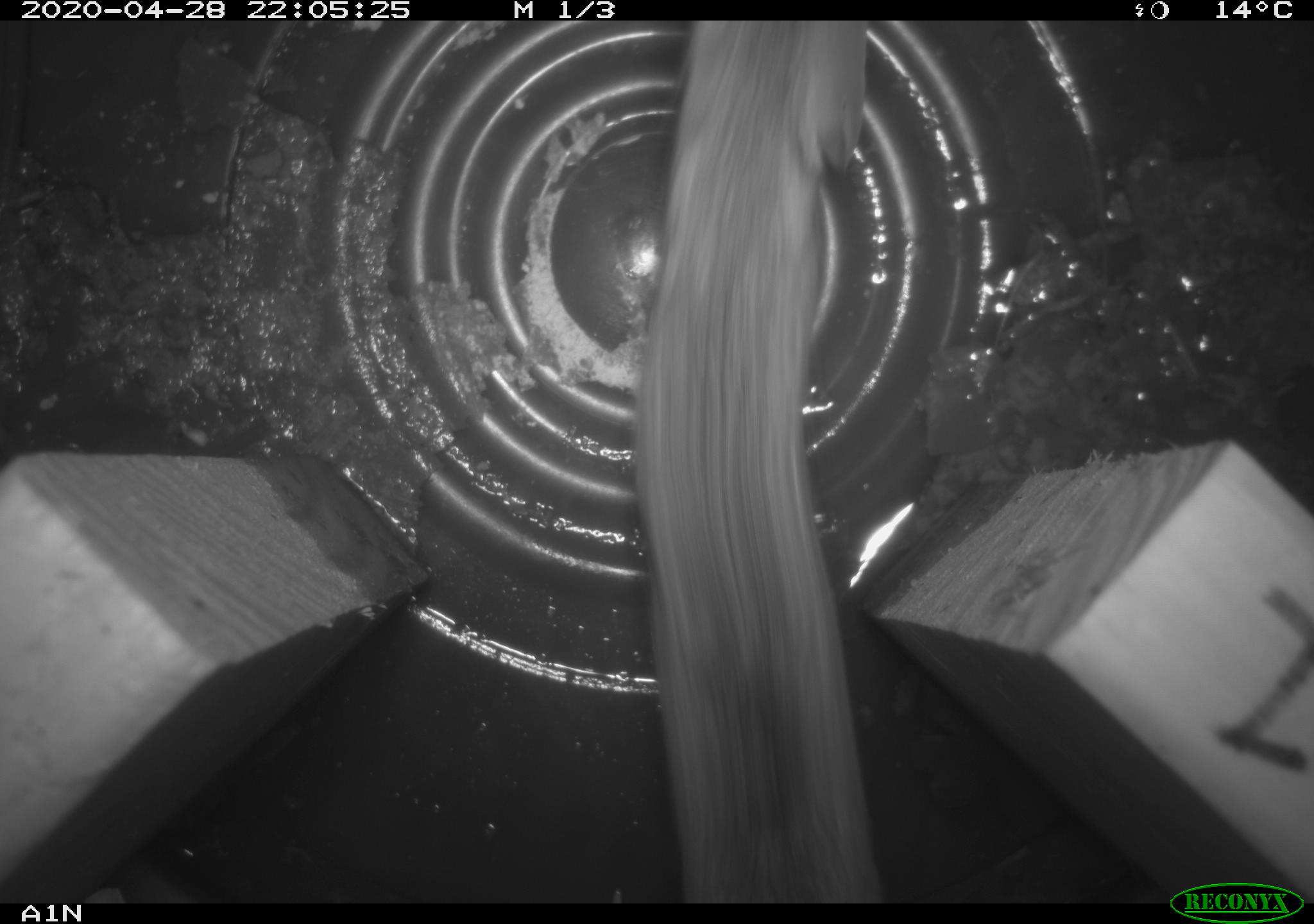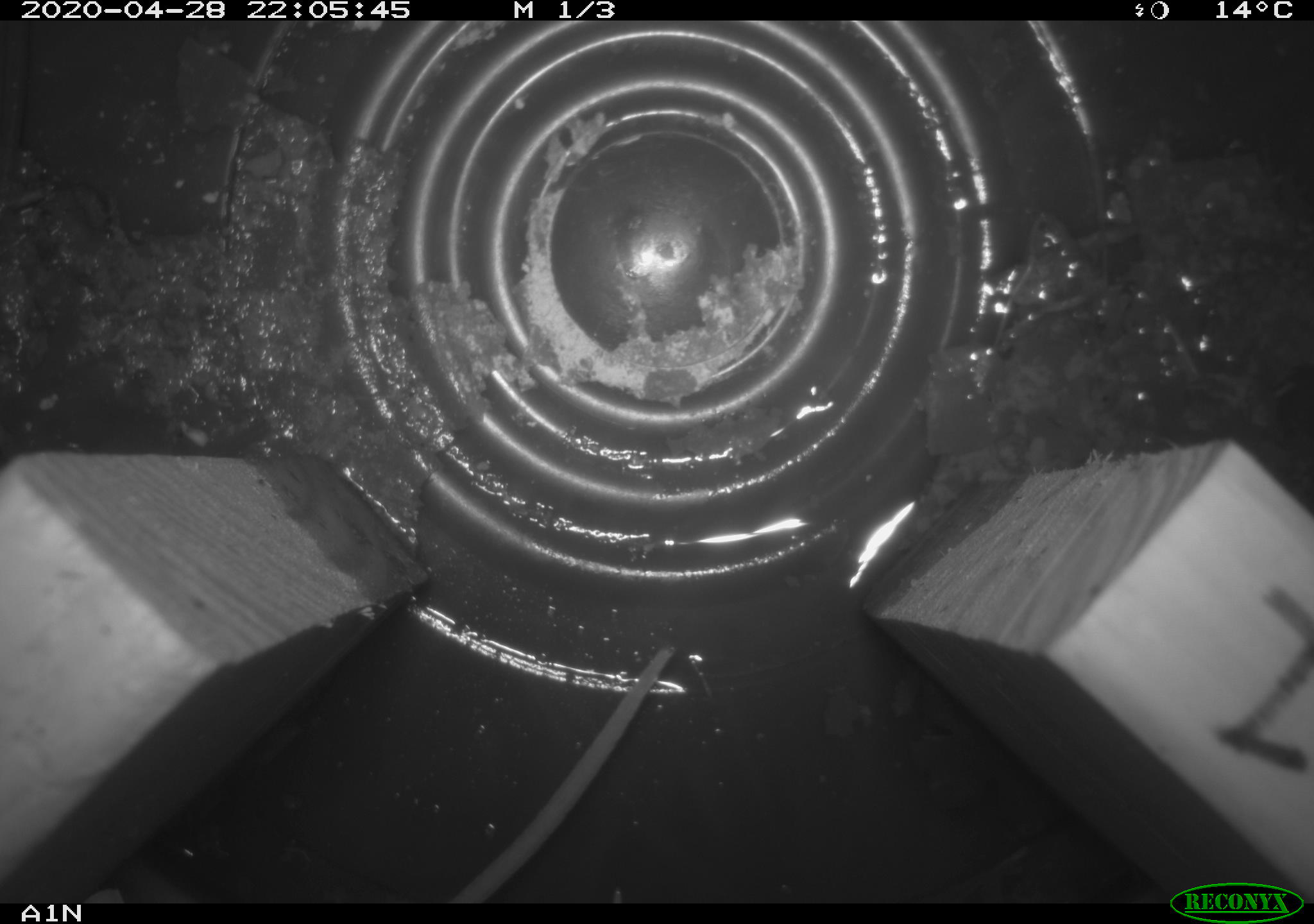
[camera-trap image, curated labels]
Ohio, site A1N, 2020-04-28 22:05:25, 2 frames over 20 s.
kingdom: Animalia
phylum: Chordata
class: Mammalia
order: Rodentia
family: Cricetidae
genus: Peromyscus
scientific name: Peromyscus leucopus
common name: white-footed mouse